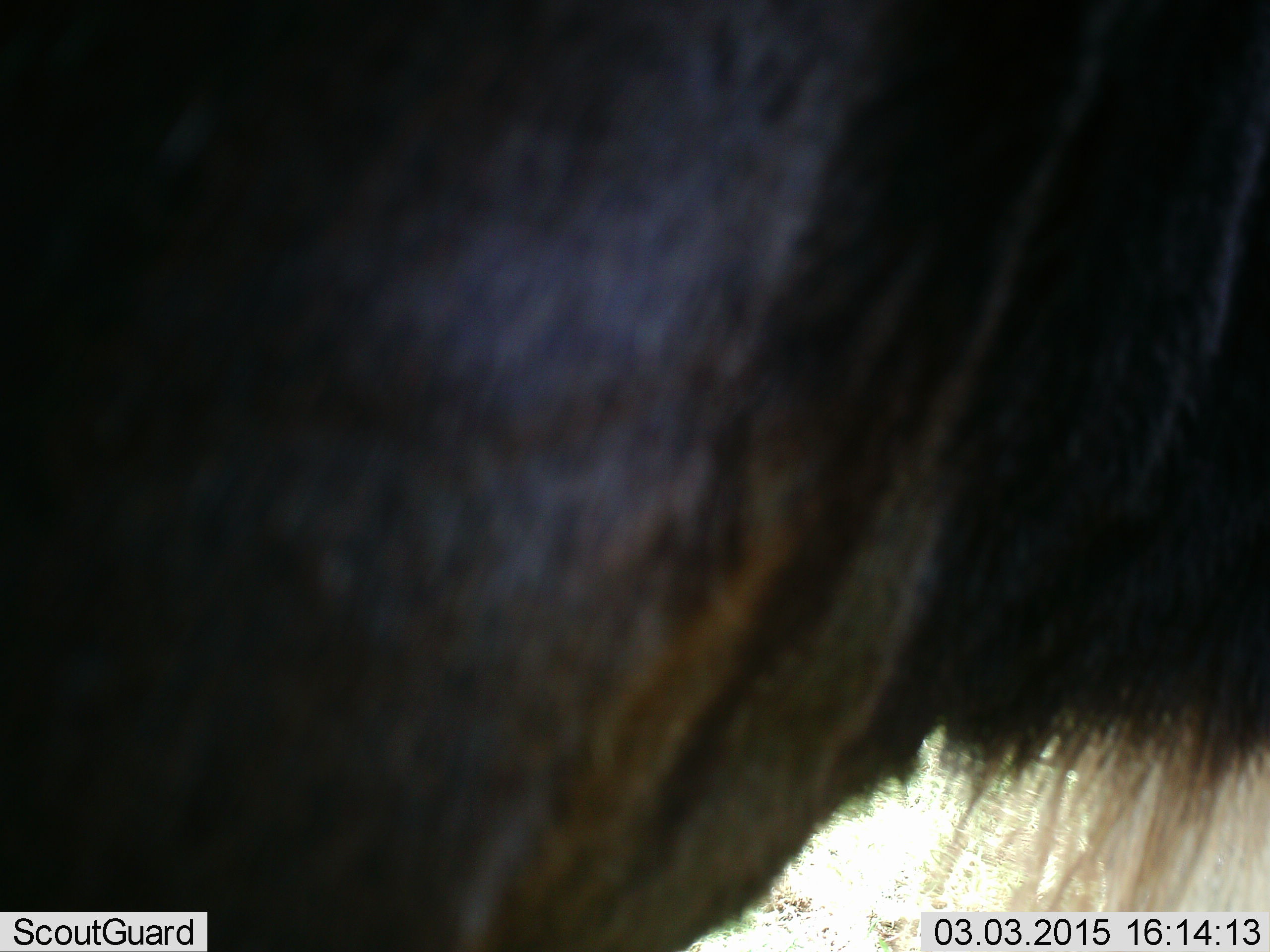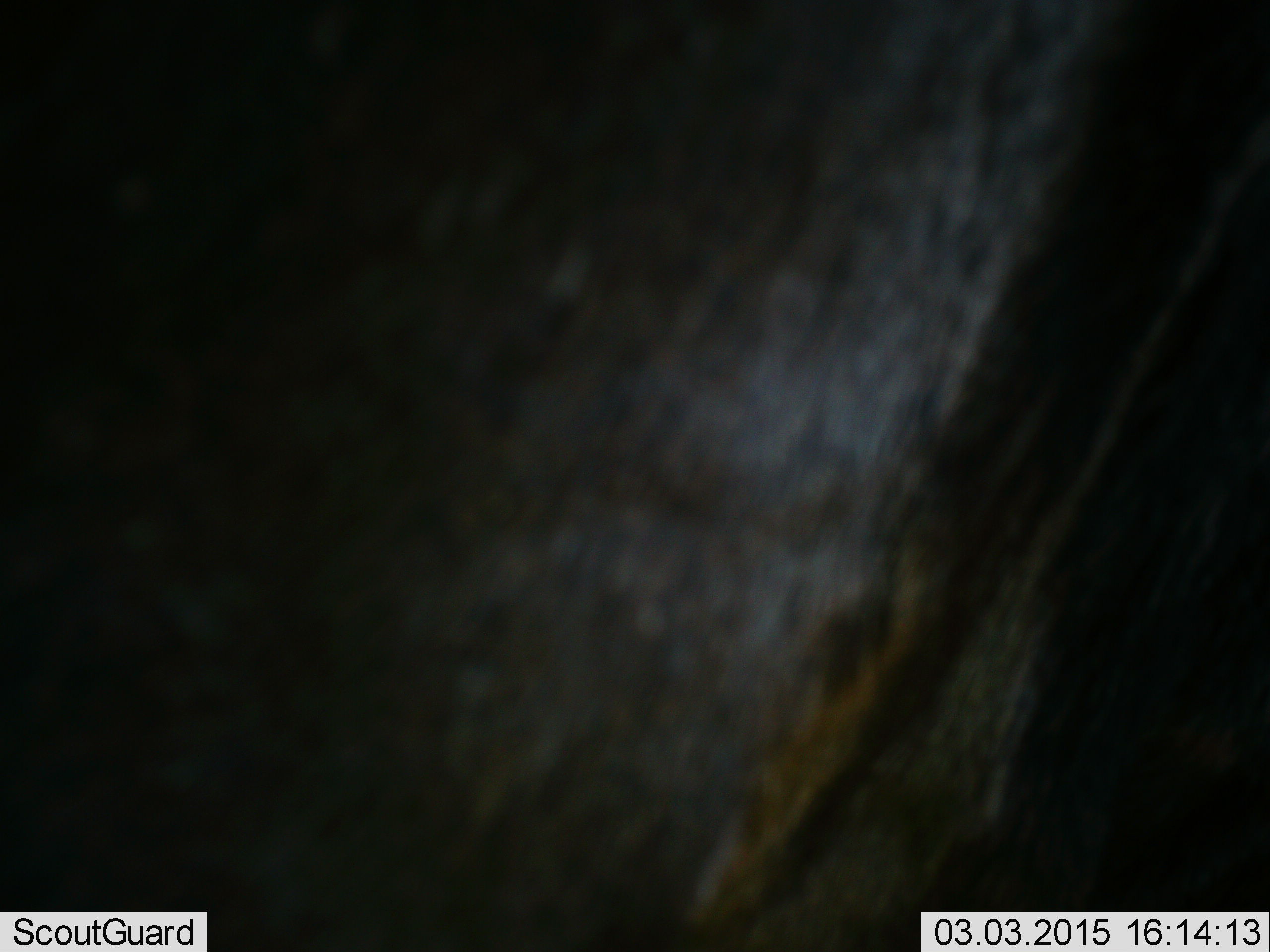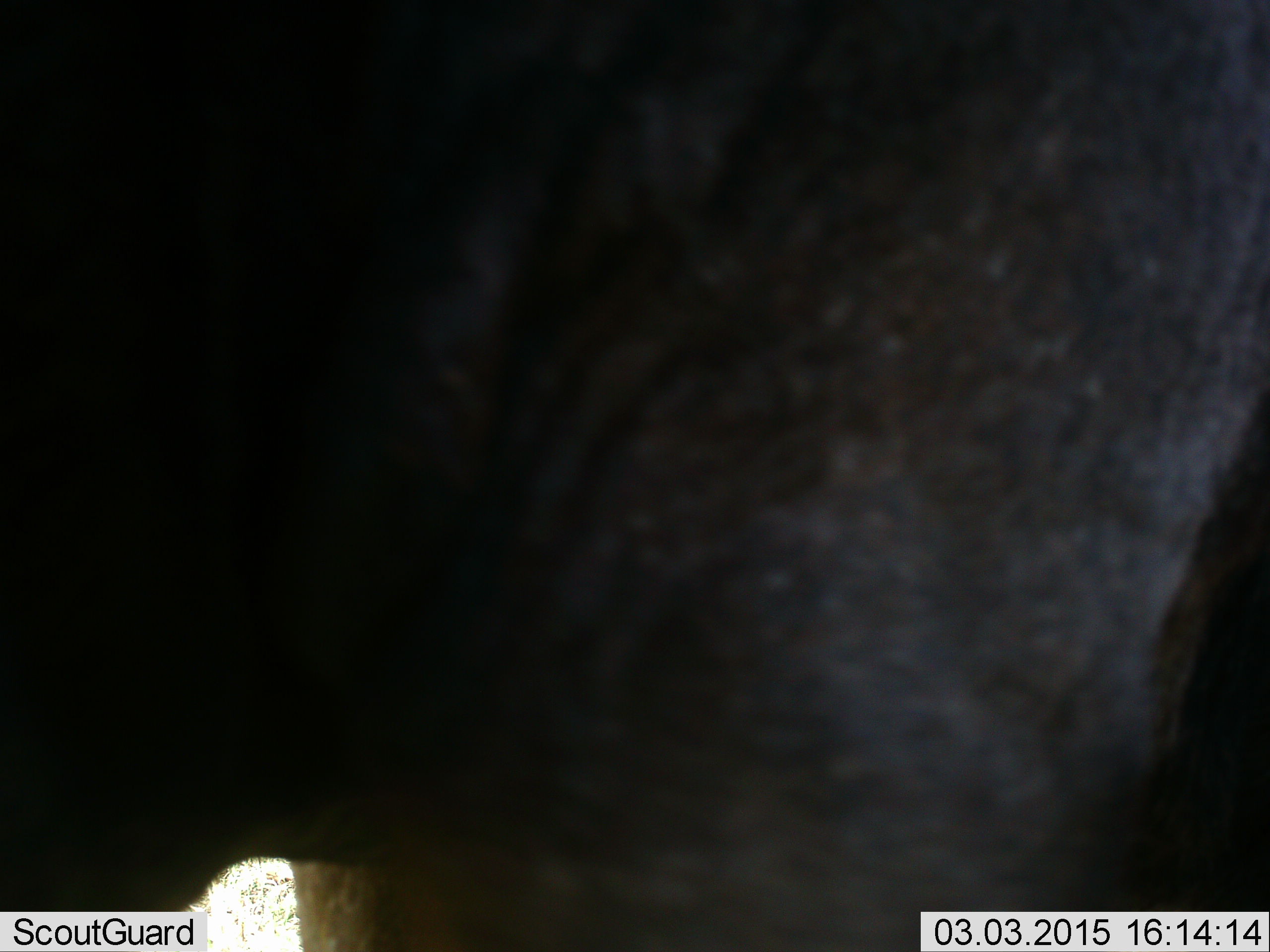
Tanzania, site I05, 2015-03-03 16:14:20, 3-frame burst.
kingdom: Animalia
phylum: Chordata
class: Mammalia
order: Artiodactyla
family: Bovidae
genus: Connochaetes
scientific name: Connochaetes taurinus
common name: blue wildebeest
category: wildebeest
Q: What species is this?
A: Wildebeest (blue wildebeest) (Connochaetes taurinus).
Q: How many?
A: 1.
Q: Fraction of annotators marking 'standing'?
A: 90%.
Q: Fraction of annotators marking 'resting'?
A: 10%.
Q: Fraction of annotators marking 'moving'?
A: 10%.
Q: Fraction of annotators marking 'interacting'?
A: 0%.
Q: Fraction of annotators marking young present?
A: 0%.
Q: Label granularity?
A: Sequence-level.